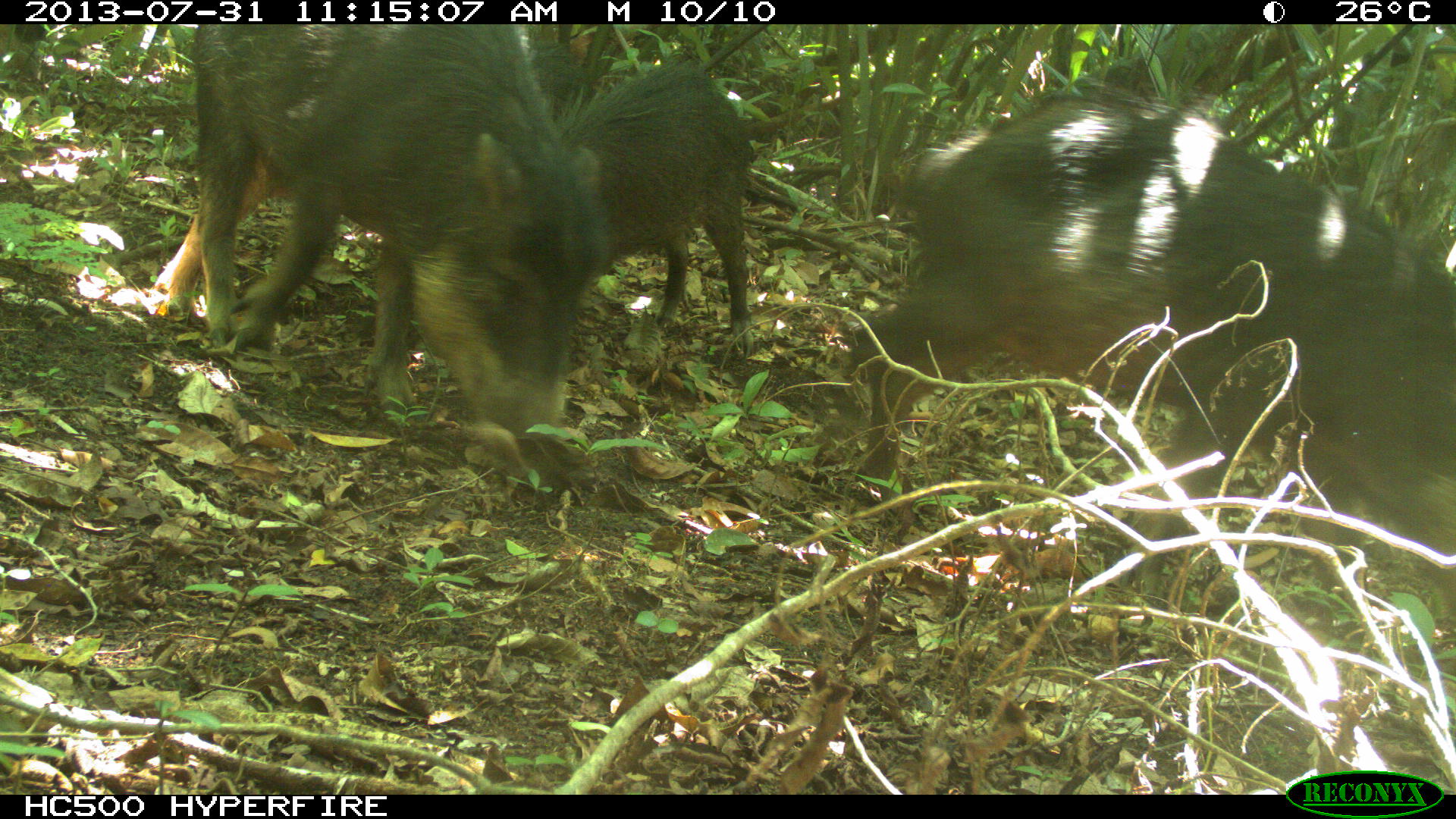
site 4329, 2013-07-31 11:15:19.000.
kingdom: Animalia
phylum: Chordata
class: Mammalia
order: Artiodactyla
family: Tayassuidae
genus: Tayassu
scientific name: Tayassu pecari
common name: white-lipped peccary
Tayassu pecari (white-lipped peccary), count 10.